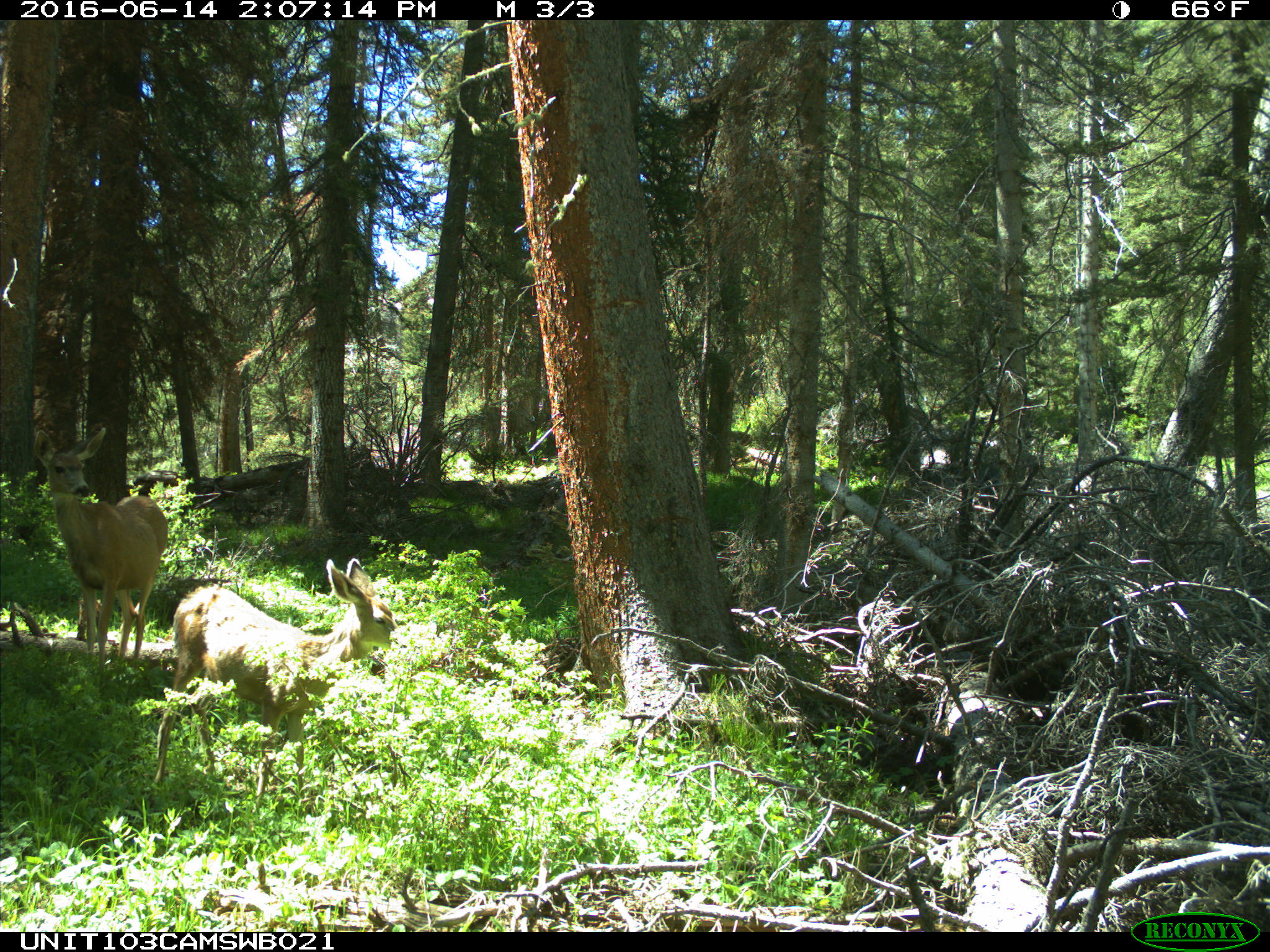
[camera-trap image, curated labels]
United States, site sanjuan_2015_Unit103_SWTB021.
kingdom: Animalia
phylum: Chordata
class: Mammalia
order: Artiodactyla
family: Cervidae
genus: Odocoileus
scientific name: Odocoileus hemionus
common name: mule deer